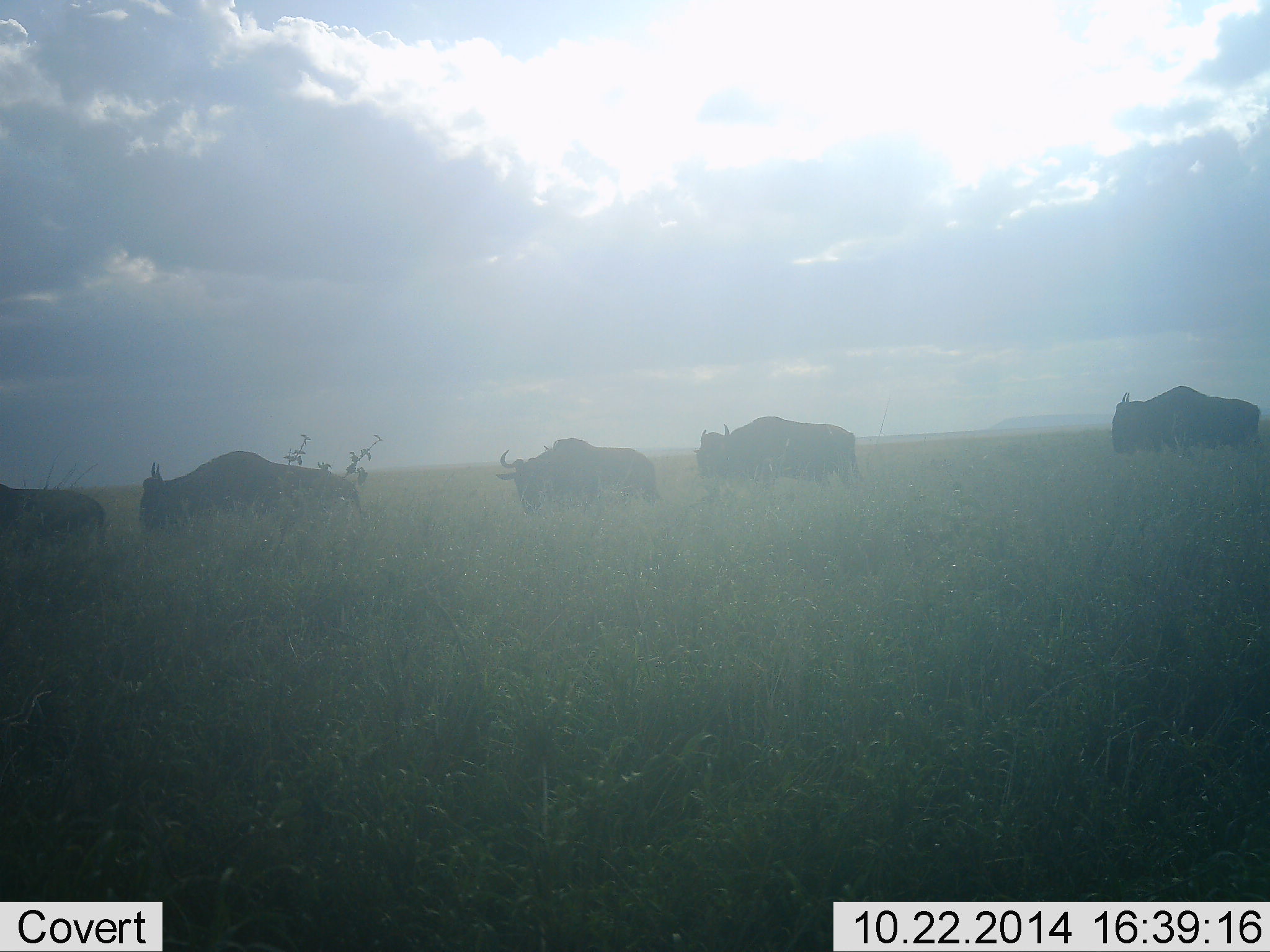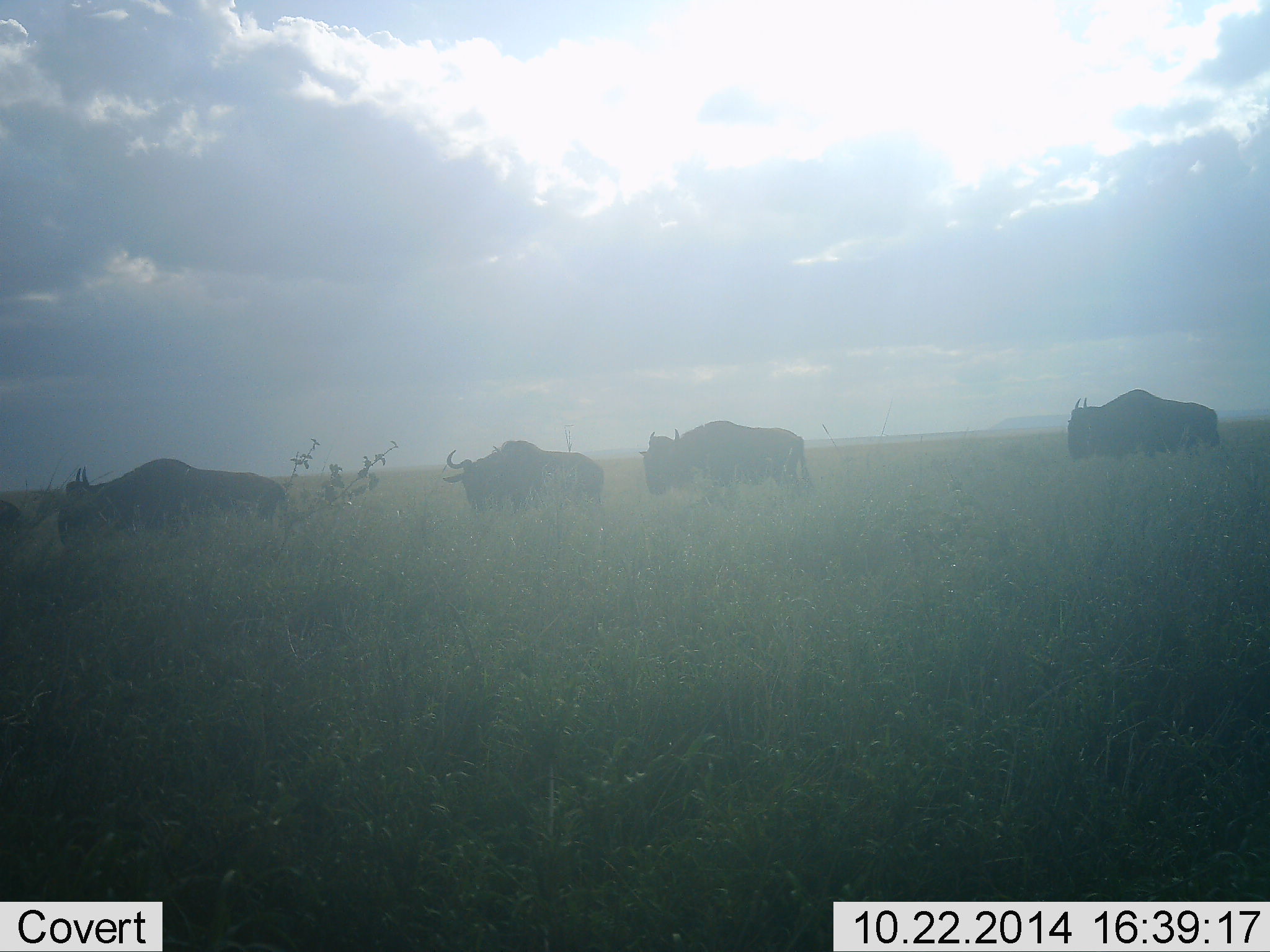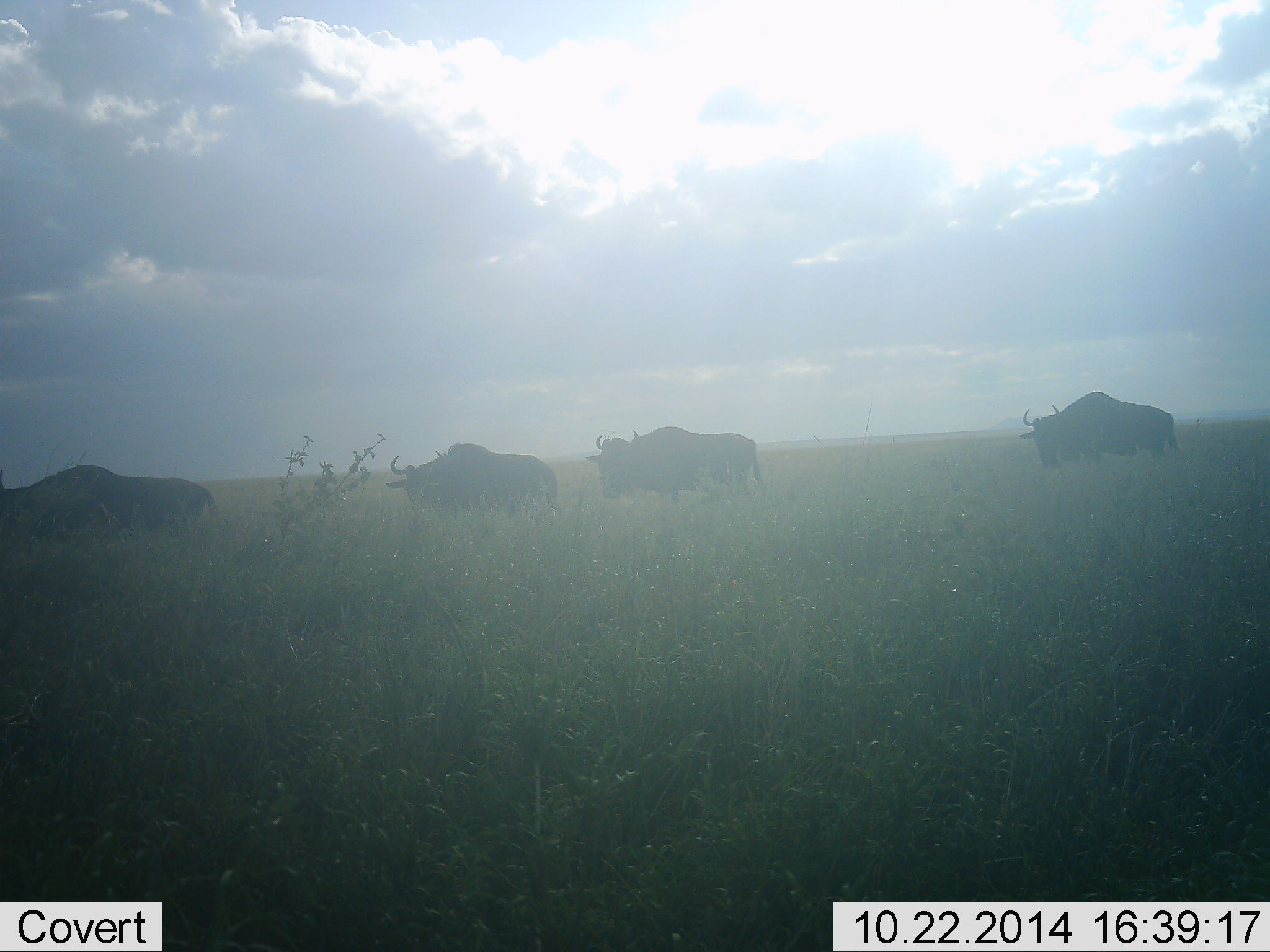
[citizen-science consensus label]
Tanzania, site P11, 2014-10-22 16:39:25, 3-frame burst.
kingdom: Animalia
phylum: Chordata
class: Mammalia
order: Artiodactyla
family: Bovidae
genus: Connochaetes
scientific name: Connochaetes taurinus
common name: blue wildebeest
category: wildebeest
Wildebeest (blue wildebeest) (Connochaetes taurinus), count 5. Behavior (volunteer vote fractions): standing 0%, resting 0%, moving 100%, interacting 0%. Young present (vote fraction): 0%. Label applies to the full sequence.